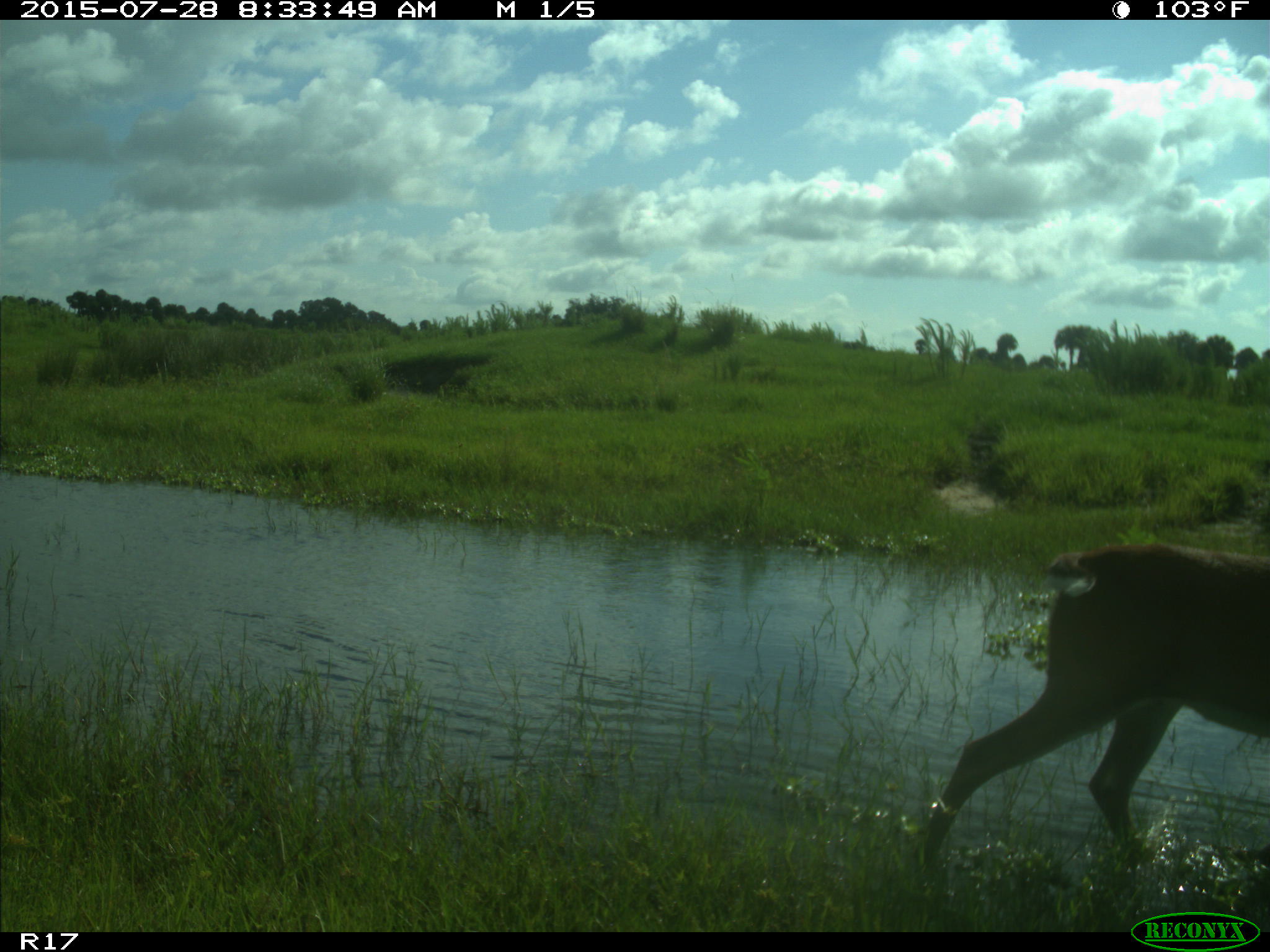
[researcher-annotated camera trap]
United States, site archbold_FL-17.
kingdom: Animalia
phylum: Chordata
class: Mammalia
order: Artiodactyla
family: Cervidae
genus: Odocoileus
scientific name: Odocoileus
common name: deer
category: unidentified deer